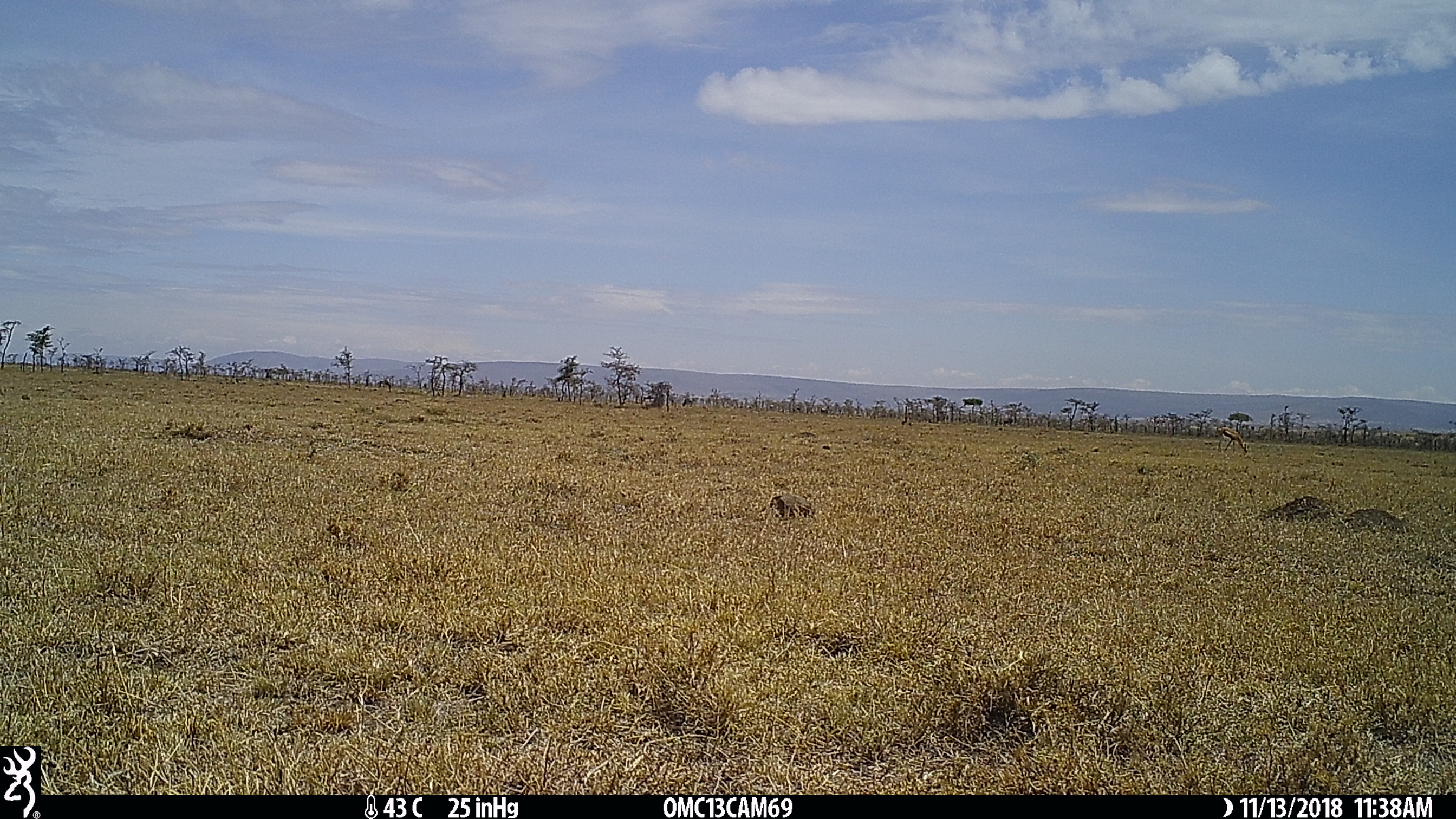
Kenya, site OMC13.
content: unidentified animal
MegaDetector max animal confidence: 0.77